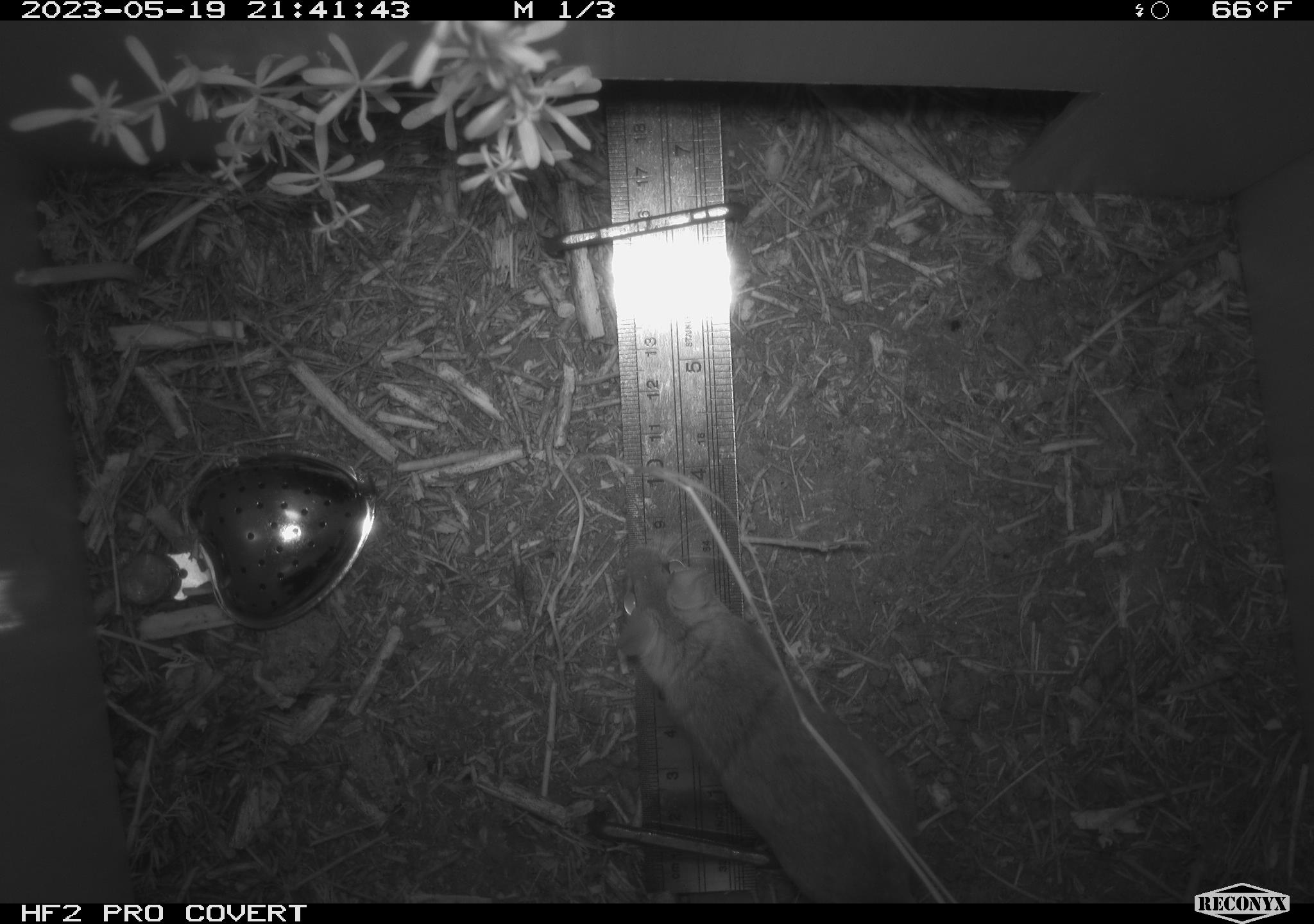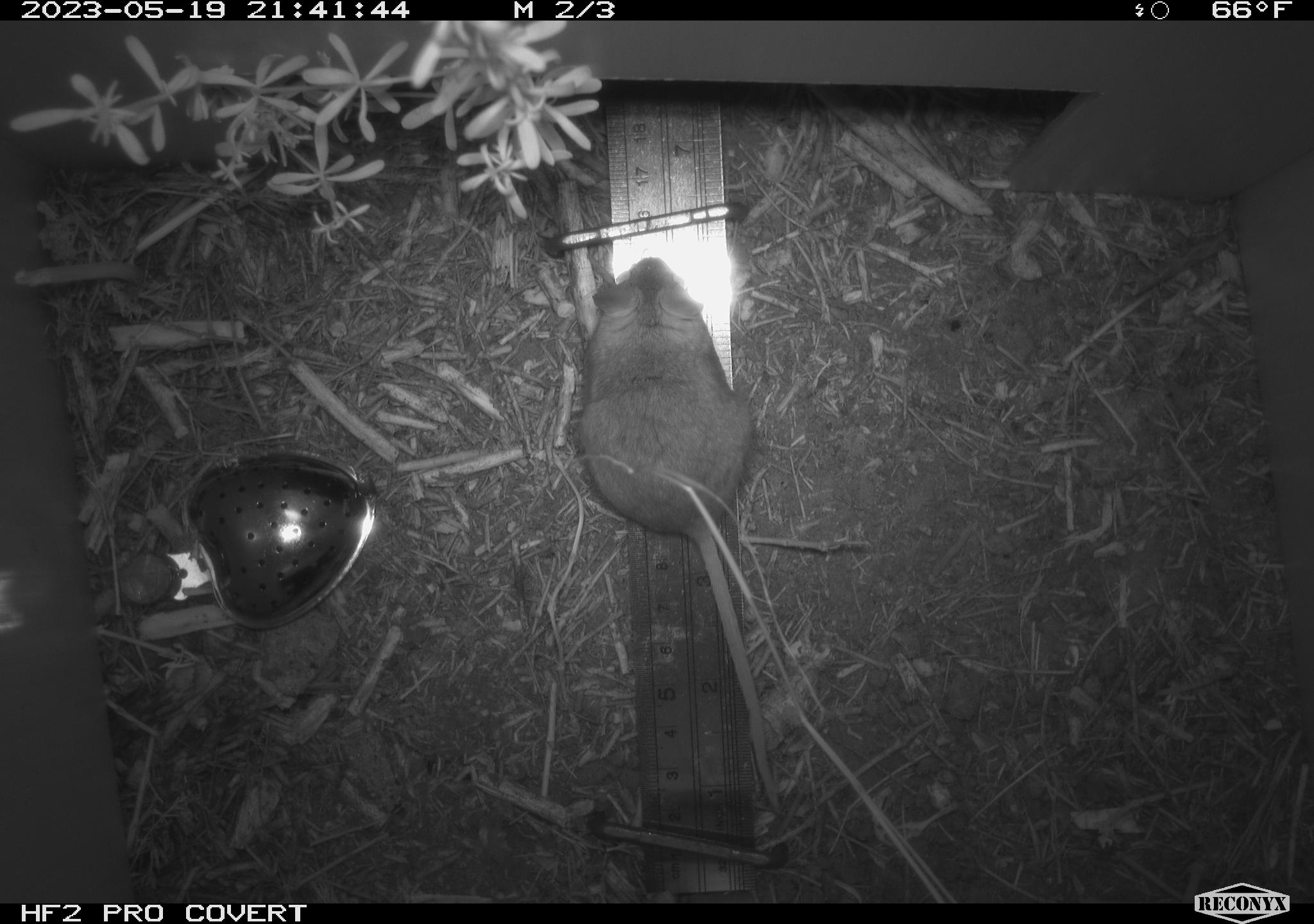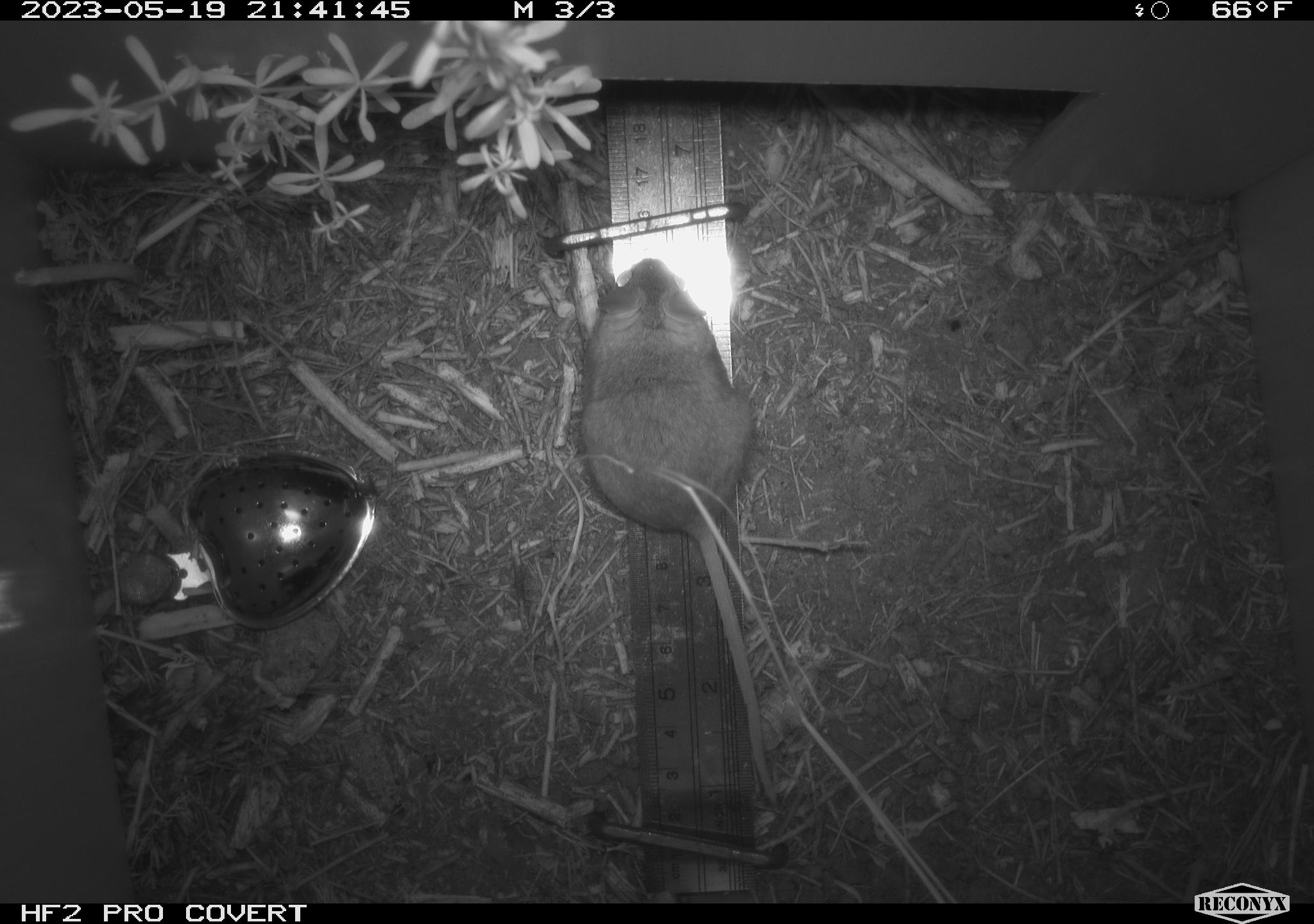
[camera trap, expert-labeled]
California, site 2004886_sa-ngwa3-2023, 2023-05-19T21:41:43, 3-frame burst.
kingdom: Animalia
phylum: Chordata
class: Mammalia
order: Rodentia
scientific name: Rodentia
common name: mouse species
Mouse species (Rodentia).